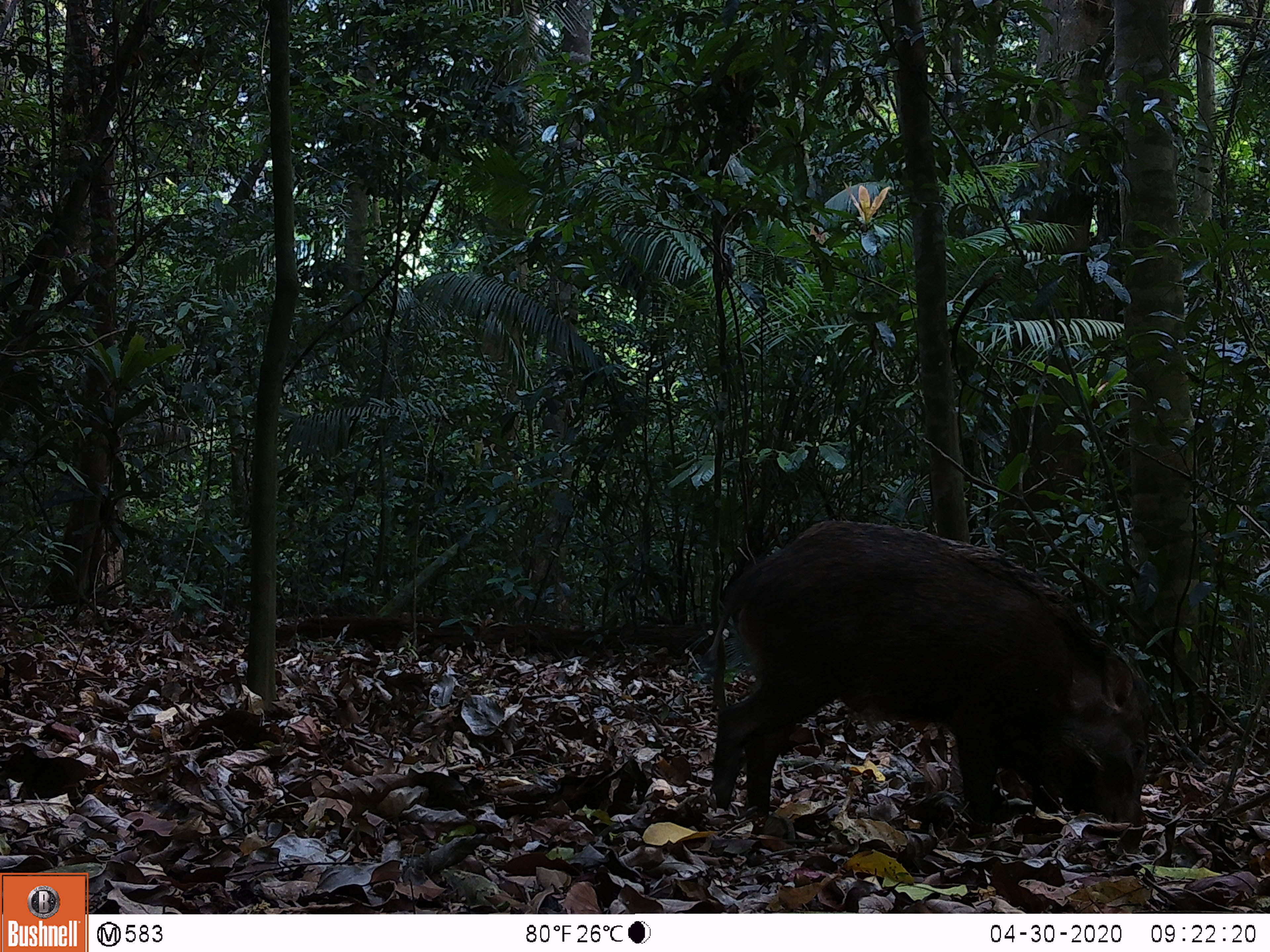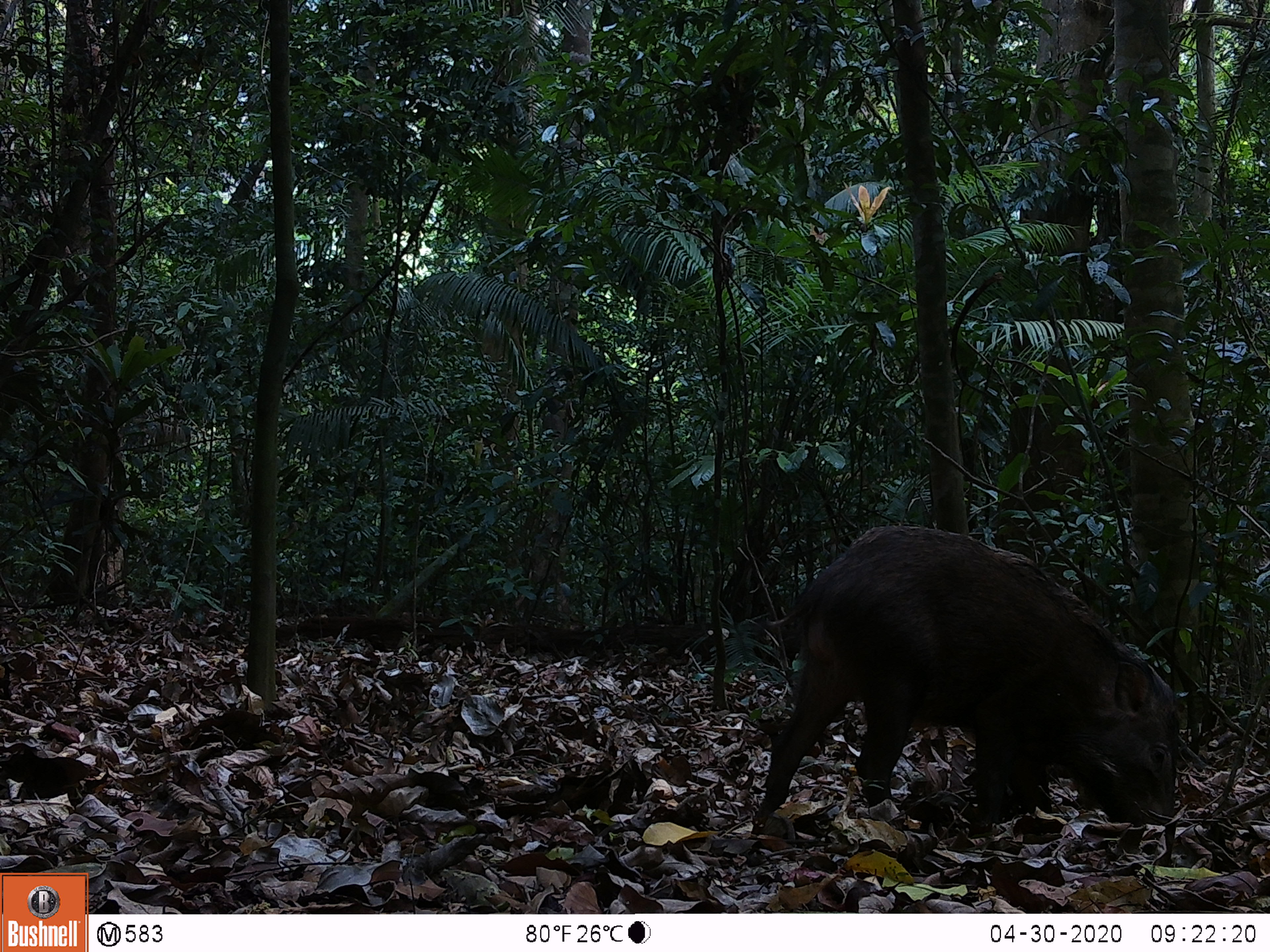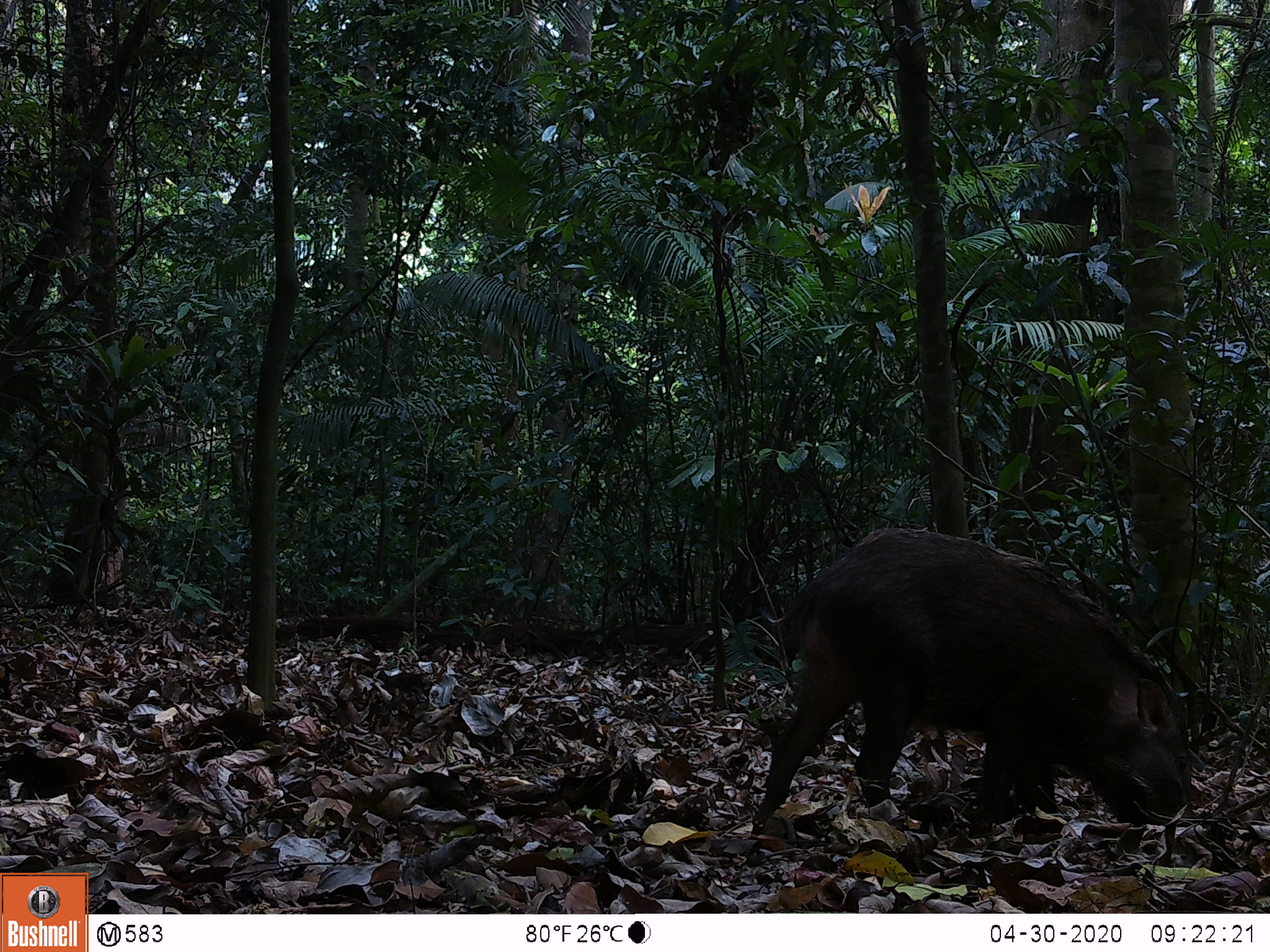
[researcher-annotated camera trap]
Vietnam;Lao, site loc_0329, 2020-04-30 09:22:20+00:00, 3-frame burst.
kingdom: Animalia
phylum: Chordata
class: Mammalia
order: Artiodactyla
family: Suidae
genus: Sus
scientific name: Sus scrofa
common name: eurasian wild pig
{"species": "eurasian wild pig (Sus scrofa)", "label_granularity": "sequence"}